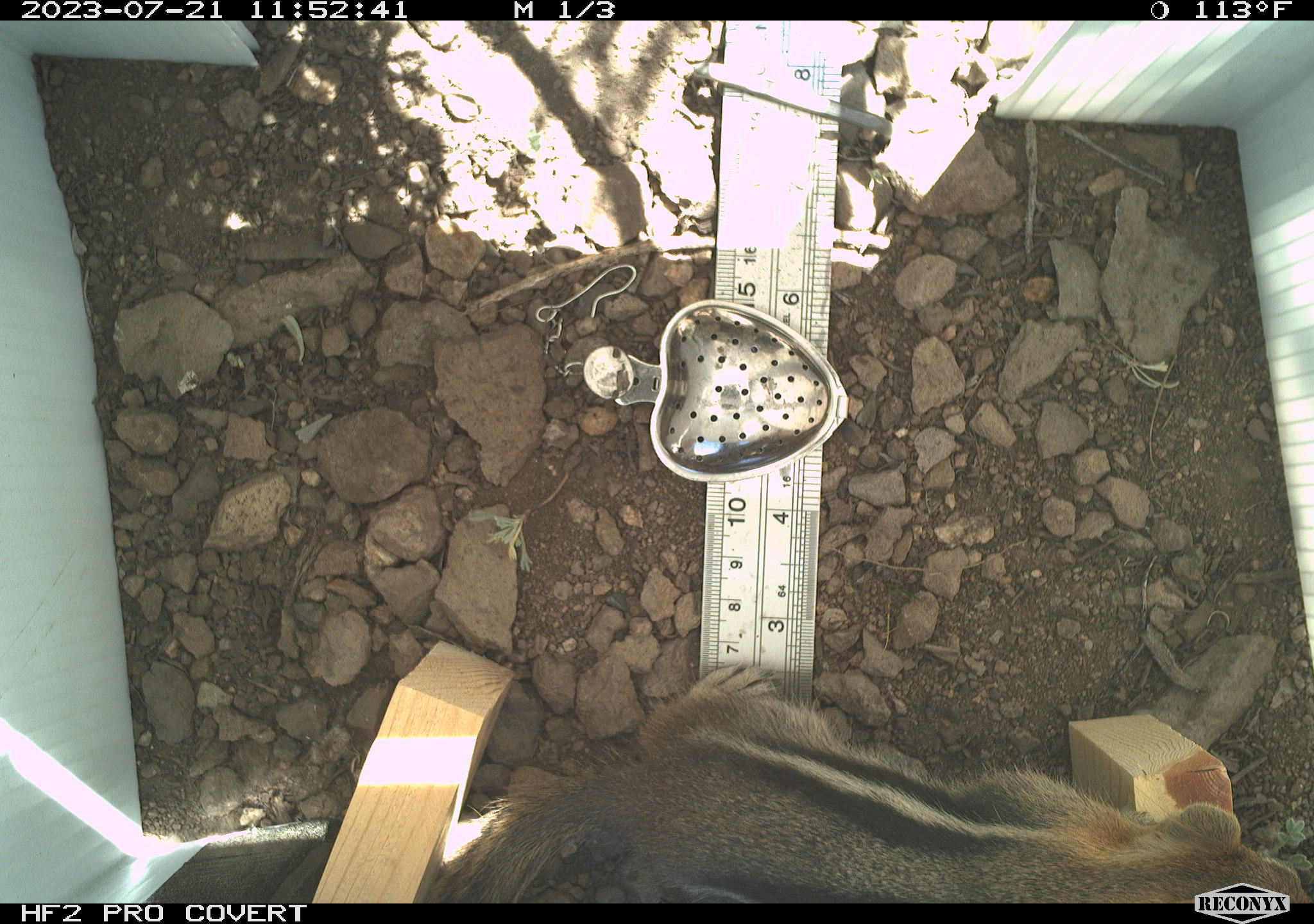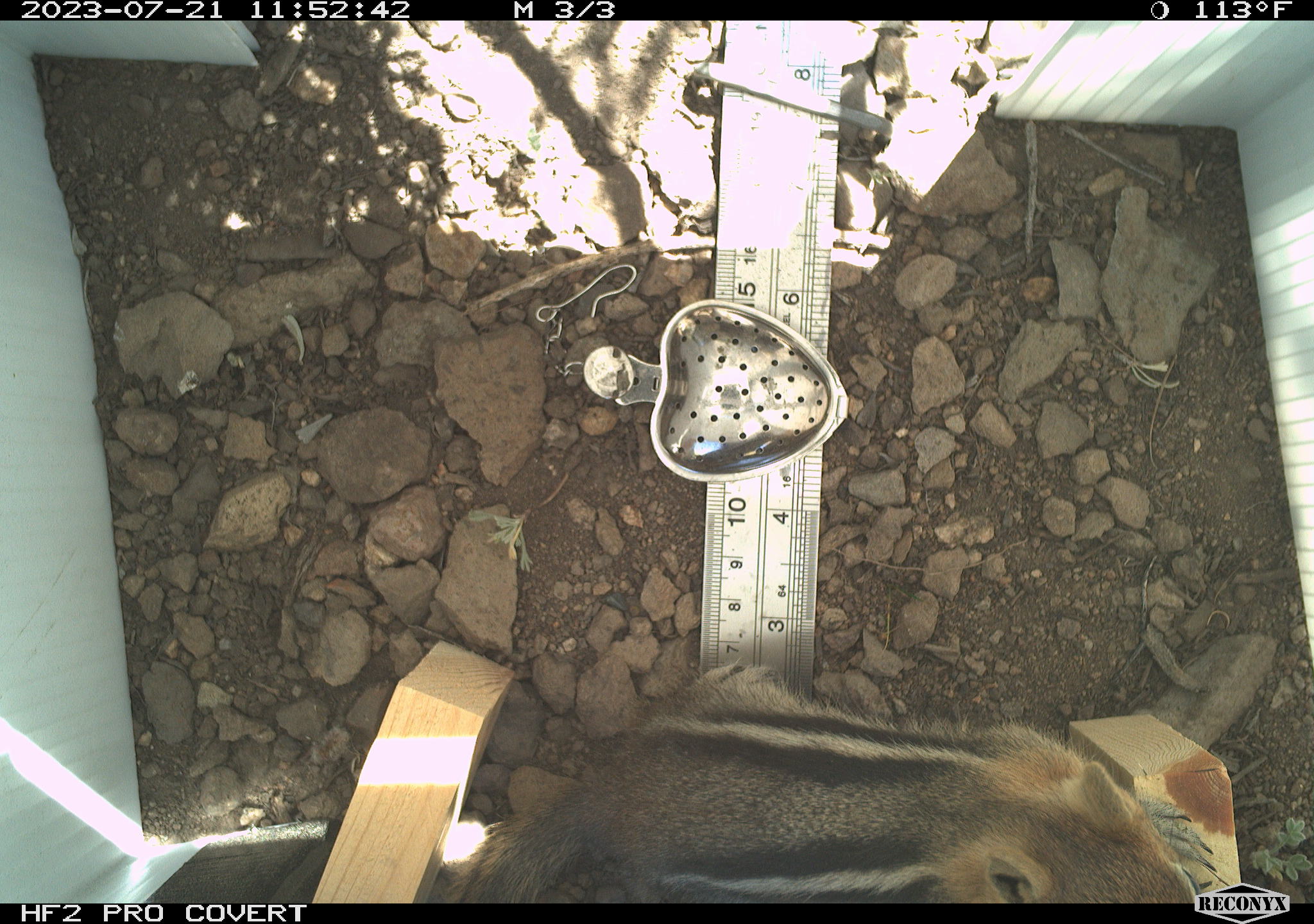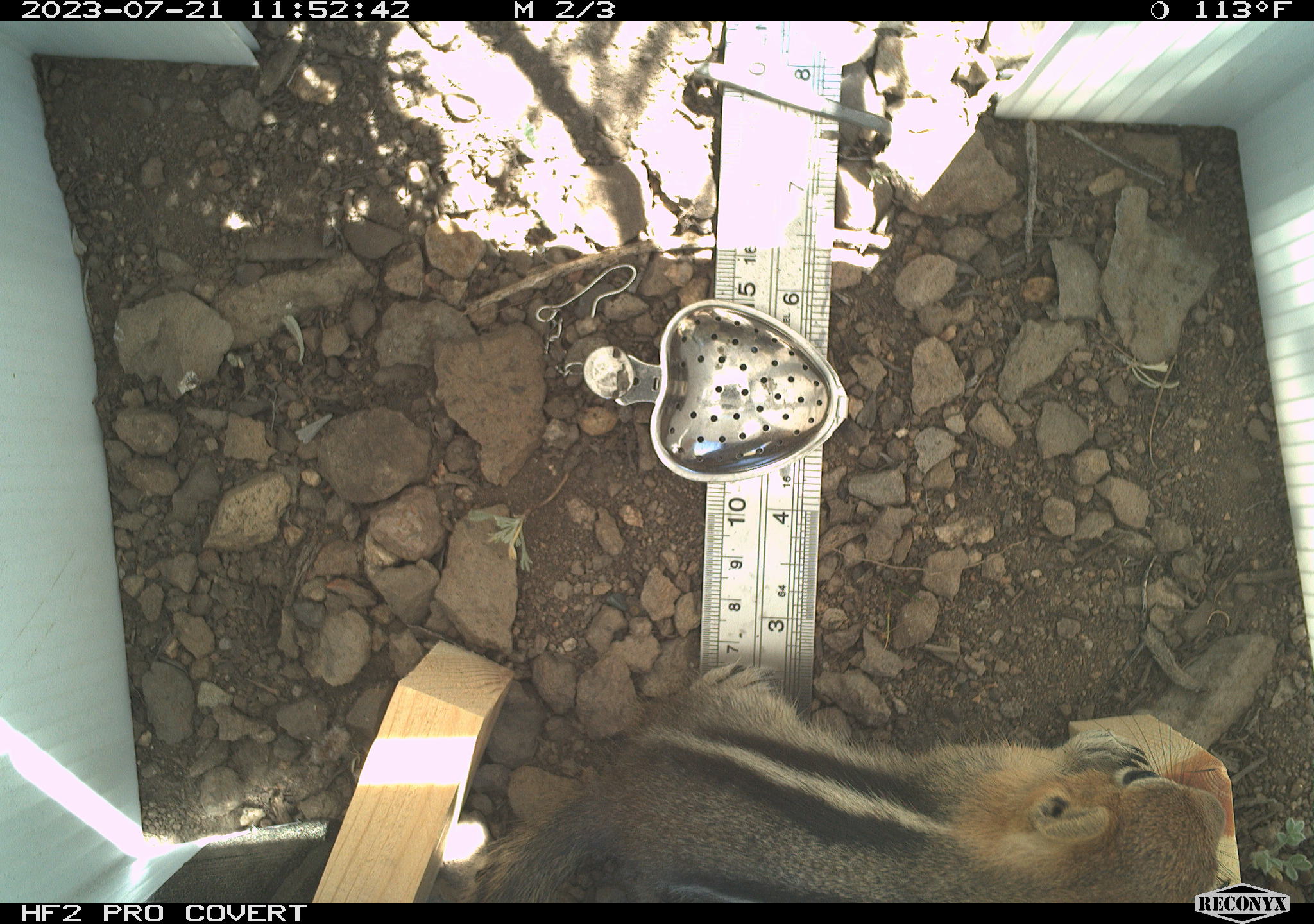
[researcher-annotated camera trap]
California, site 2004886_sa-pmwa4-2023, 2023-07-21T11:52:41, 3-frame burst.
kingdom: Animalia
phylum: Chordata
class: Mammalia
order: Rodentia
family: Sciuridae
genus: Callospermophilus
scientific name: Callospermophilus lateralis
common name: golden mantled ground squirrel